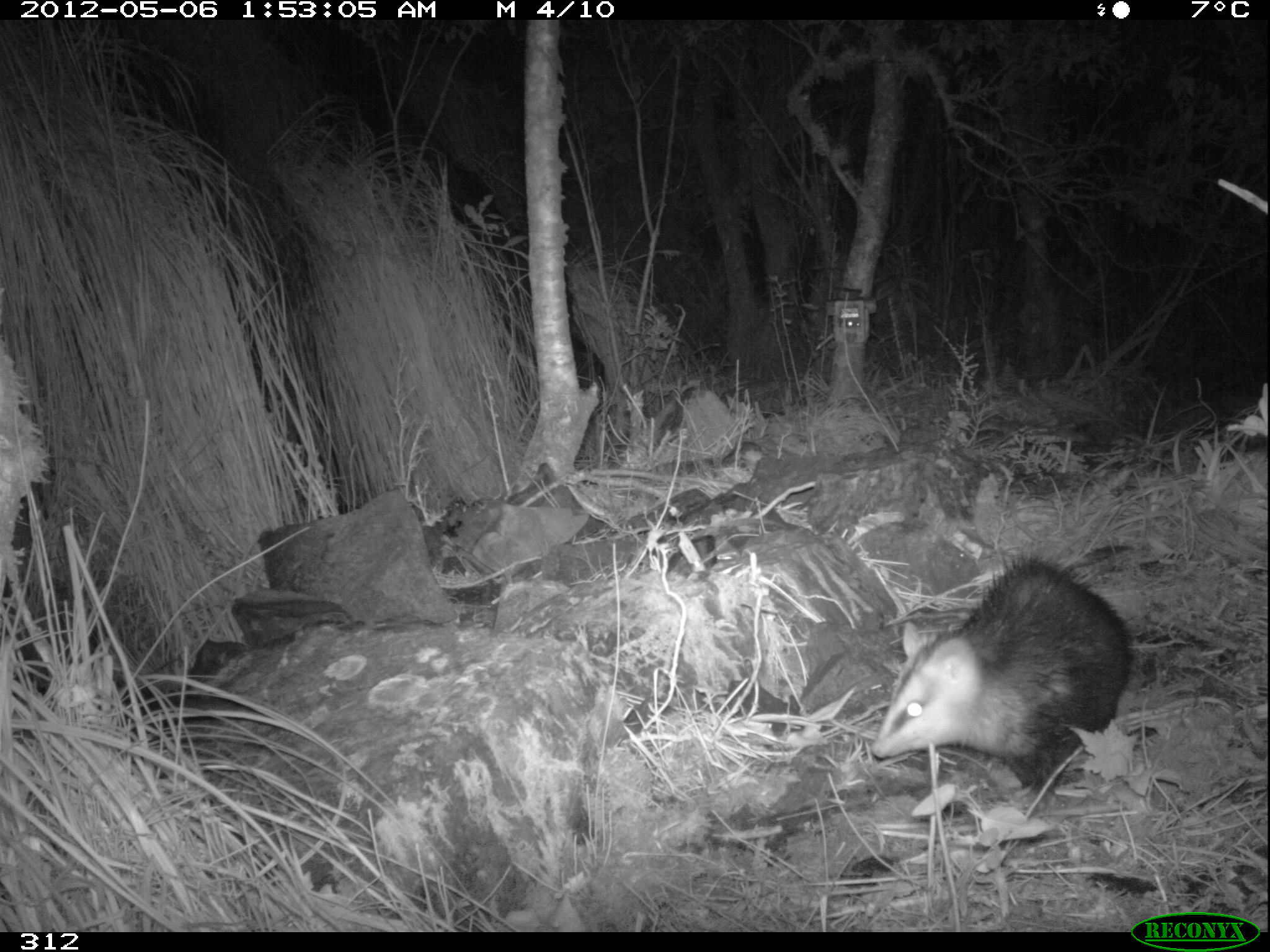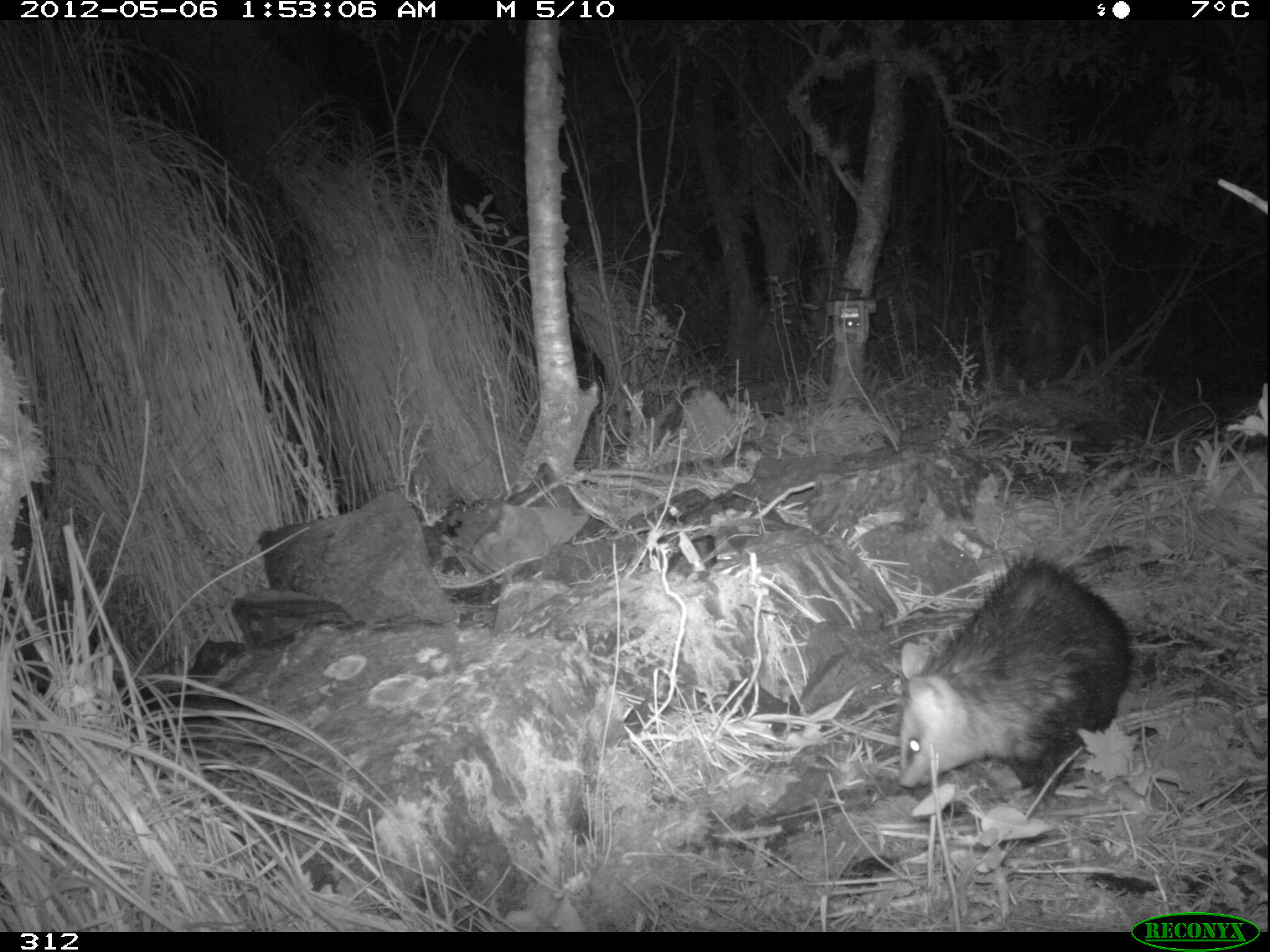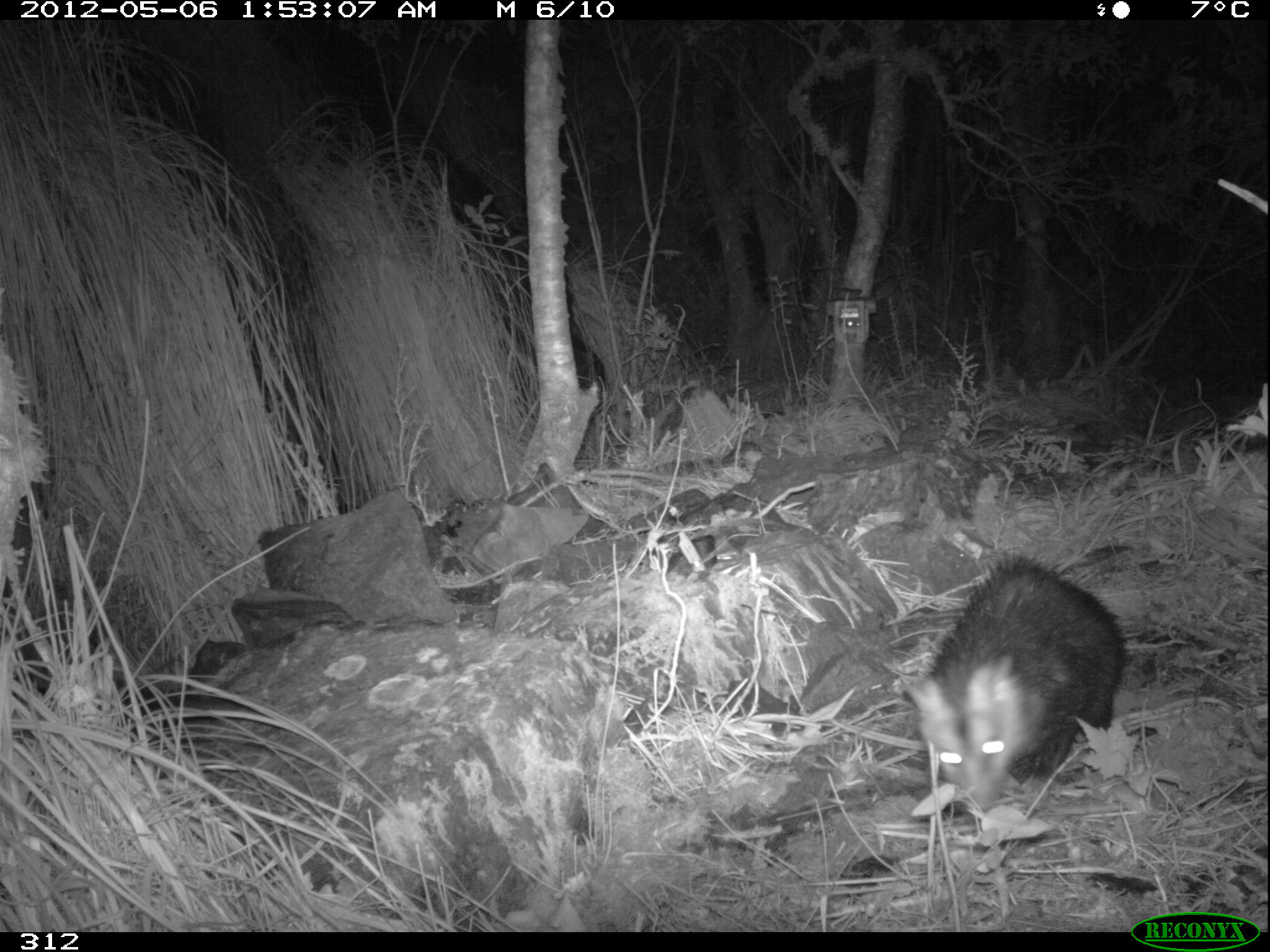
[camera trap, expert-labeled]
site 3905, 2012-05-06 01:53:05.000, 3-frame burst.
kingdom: Animalia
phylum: Chordata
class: Mammalia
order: Didelphimorphia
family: Didelphidae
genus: Didelphis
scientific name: Didelphis pernigra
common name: andean white-eared opossum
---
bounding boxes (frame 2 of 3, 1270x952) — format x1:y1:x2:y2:
didelphis pernigra: 892:546:1132:807